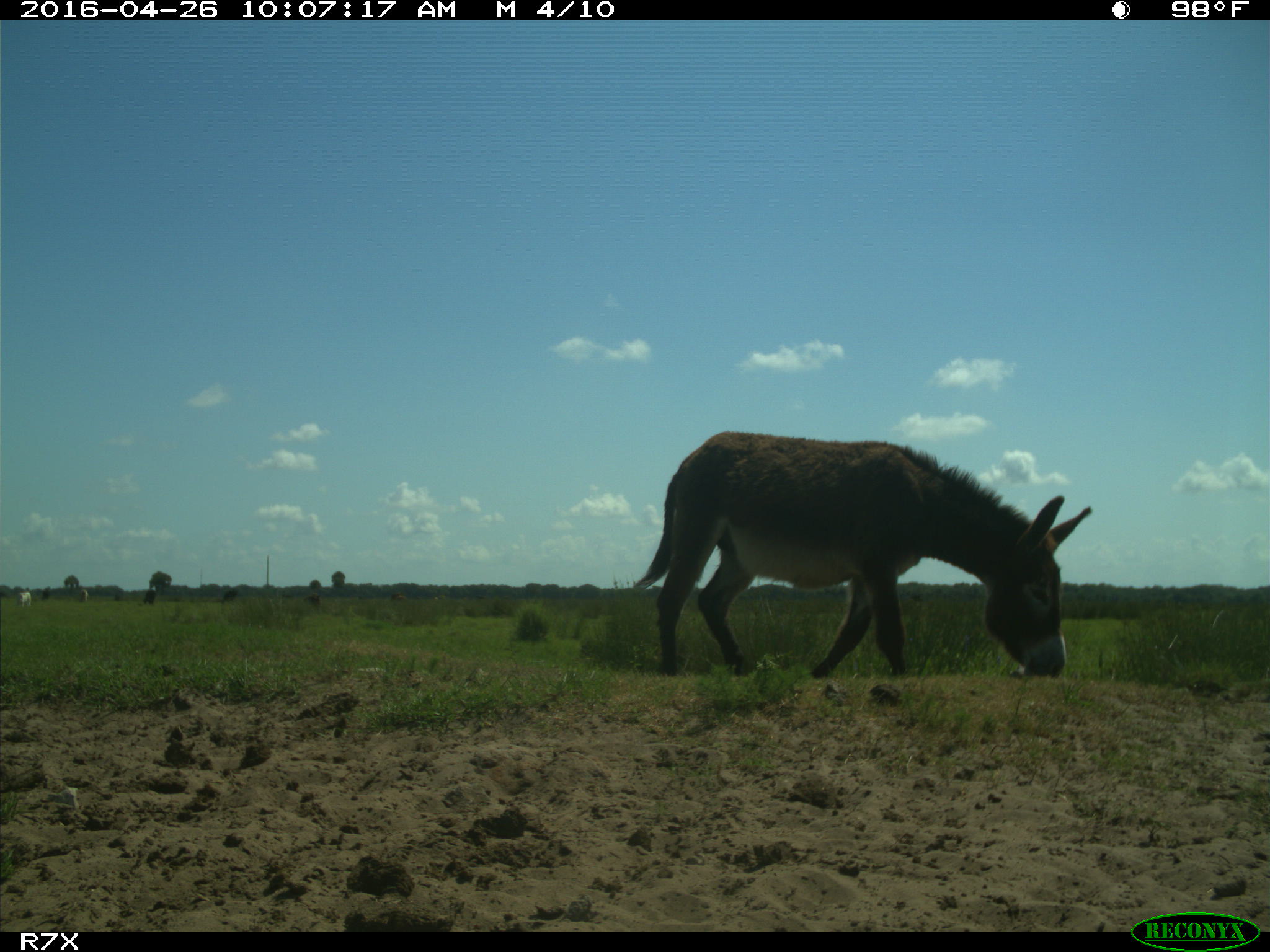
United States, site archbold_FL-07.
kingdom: Animalia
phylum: Chordata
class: Mammalia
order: Artiodactyla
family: Bovidae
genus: Bos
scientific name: Bos taurus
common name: domestic cow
Bos taurus (domestic cow).